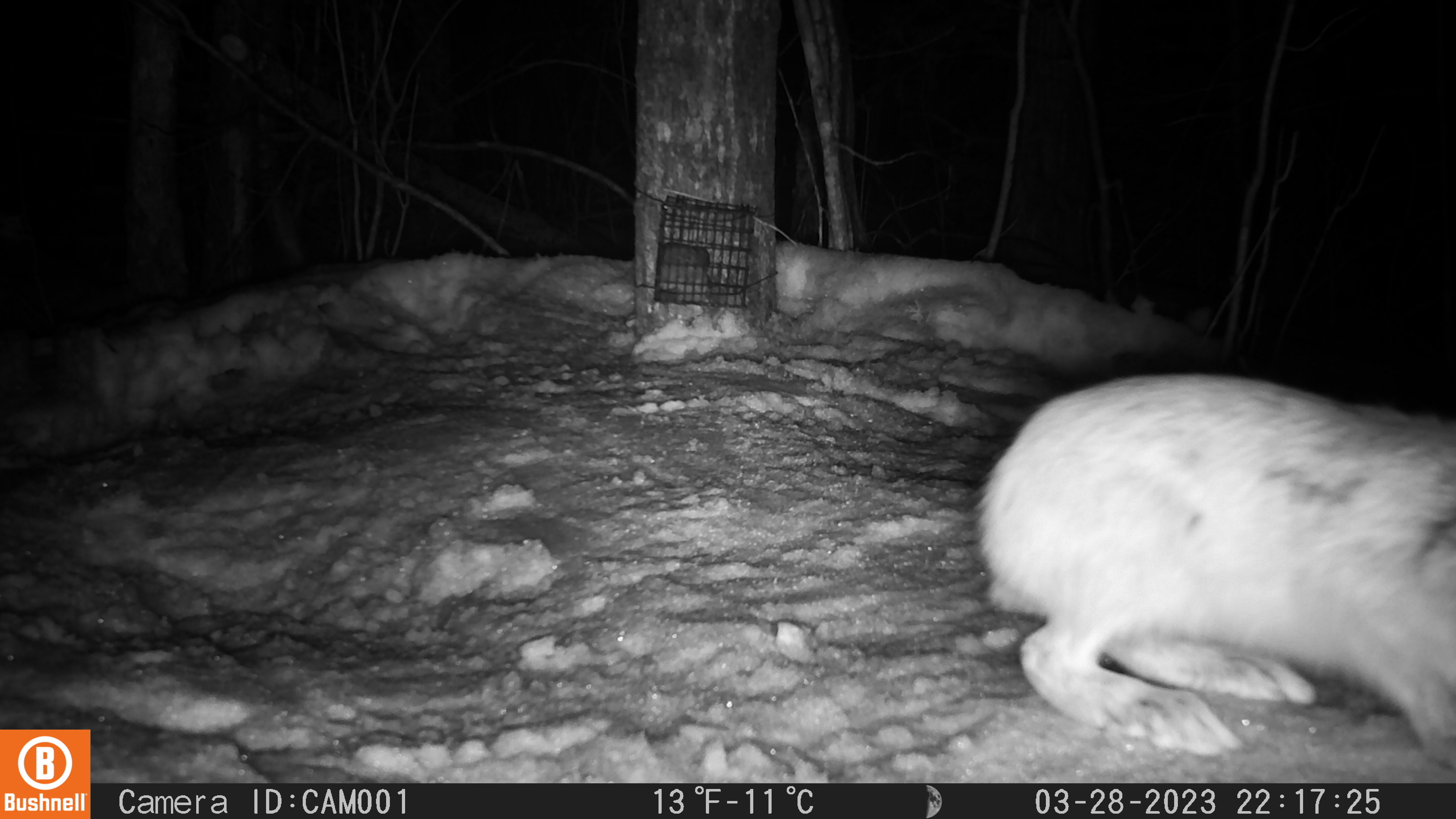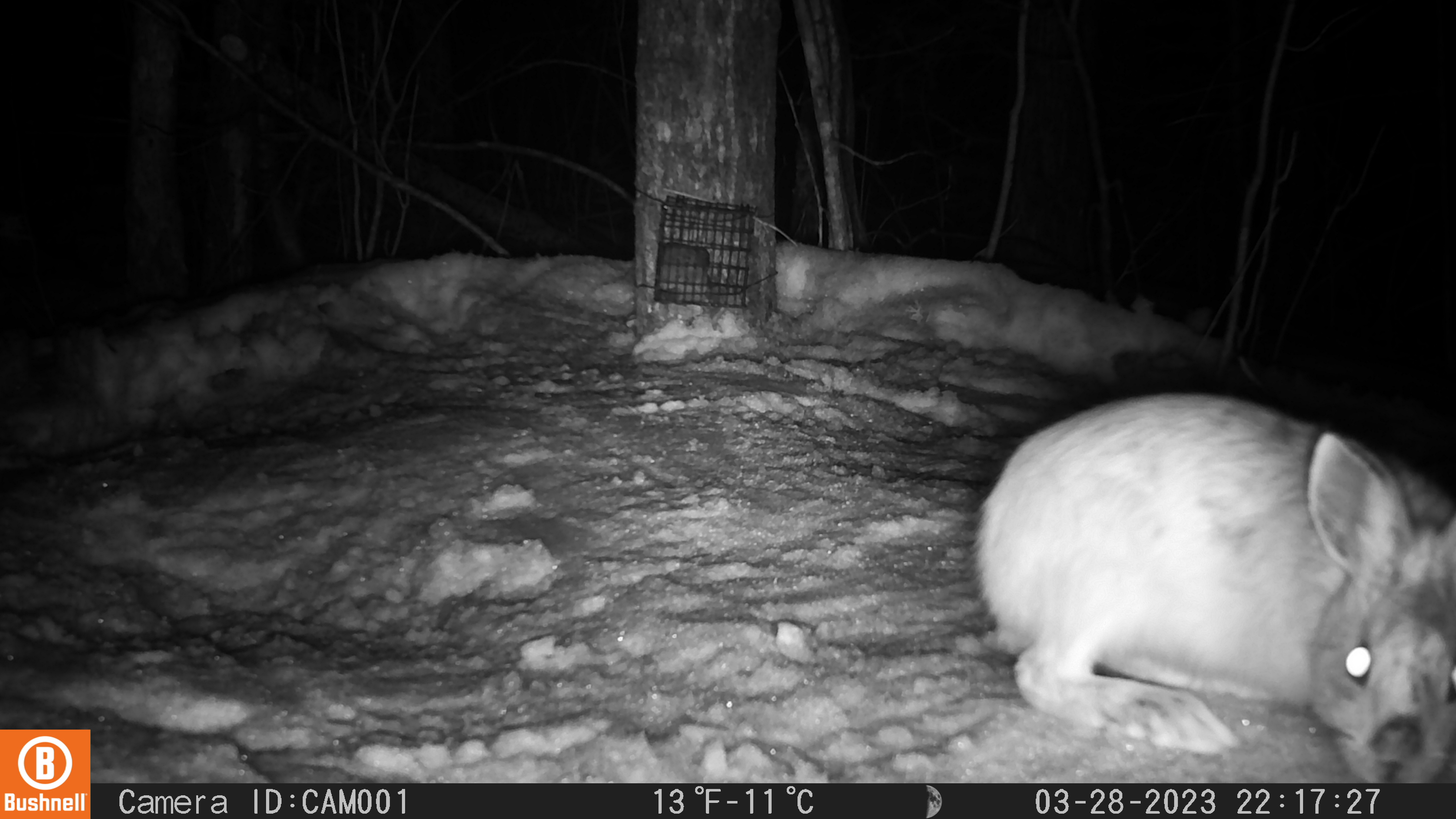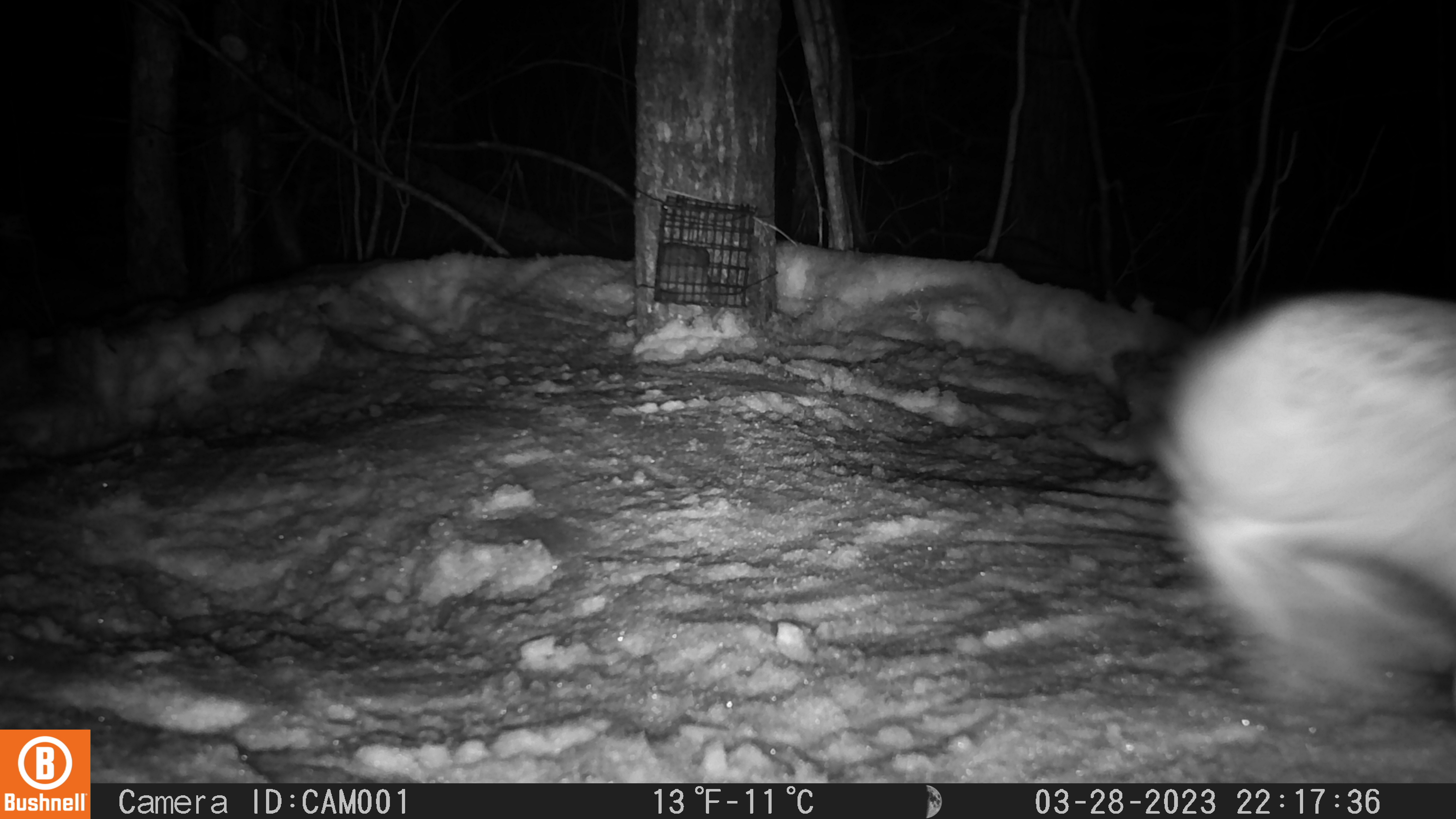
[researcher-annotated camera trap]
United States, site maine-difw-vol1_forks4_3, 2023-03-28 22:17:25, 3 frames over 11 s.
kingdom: Animalia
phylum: Chordata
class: Mammalia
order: Lagomorpha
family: Leporidae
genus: Lepus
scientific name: Lepus americanus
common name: snowshoe hare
Snowshoe hare (Lepus americanus).